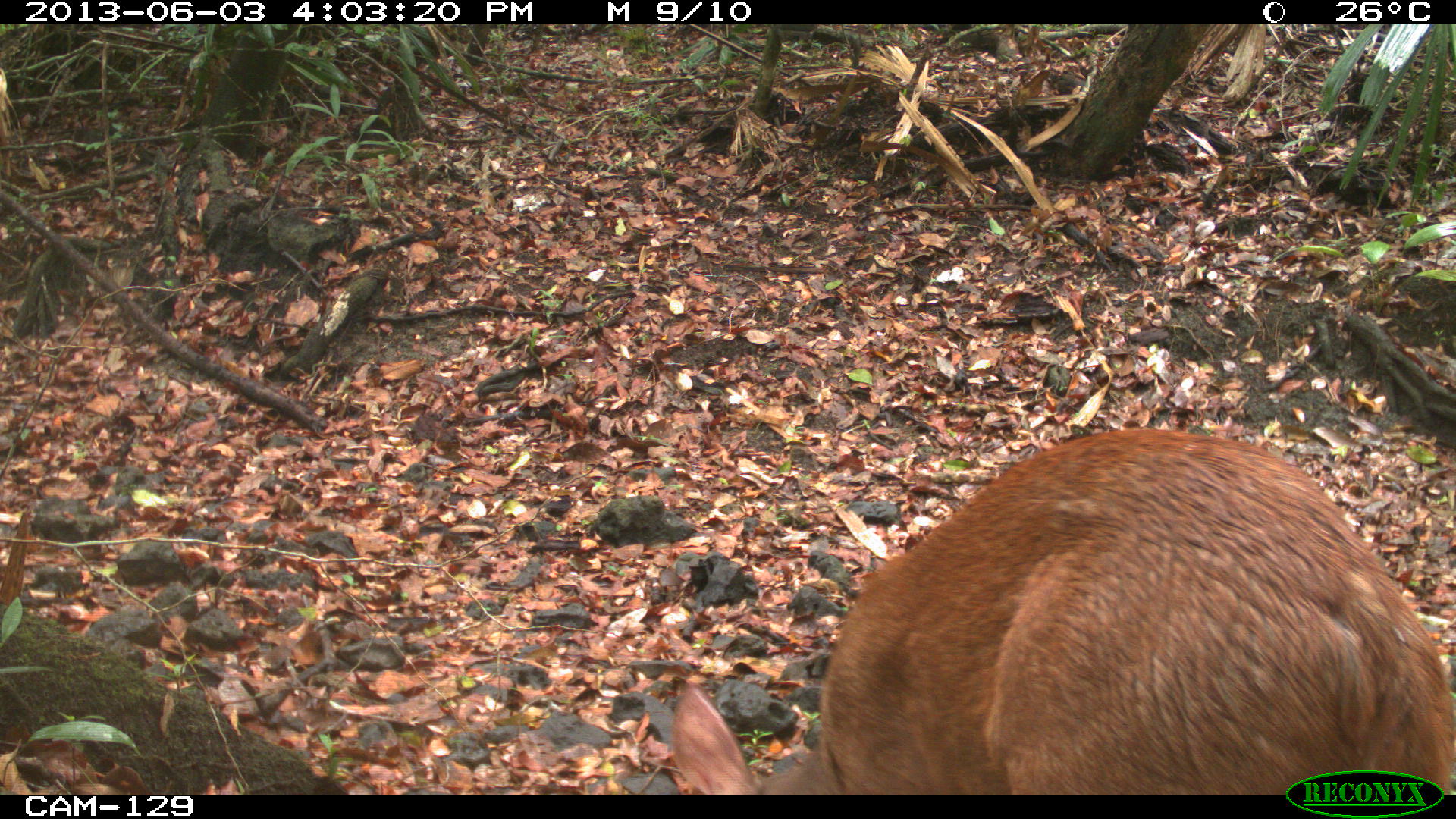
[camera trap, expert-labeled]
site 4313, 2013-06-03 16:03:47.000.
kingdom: Animalia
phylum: Chordata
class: Mammalia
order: Artiodactyla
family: Cervidae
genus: Mazama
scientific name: Mazama temama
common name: central american red brocket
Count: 1.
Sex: male.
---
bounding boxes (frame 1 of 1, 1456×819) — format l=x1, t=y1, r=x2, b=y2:
mazama temama: l=670, t=429, r=1456, b=794